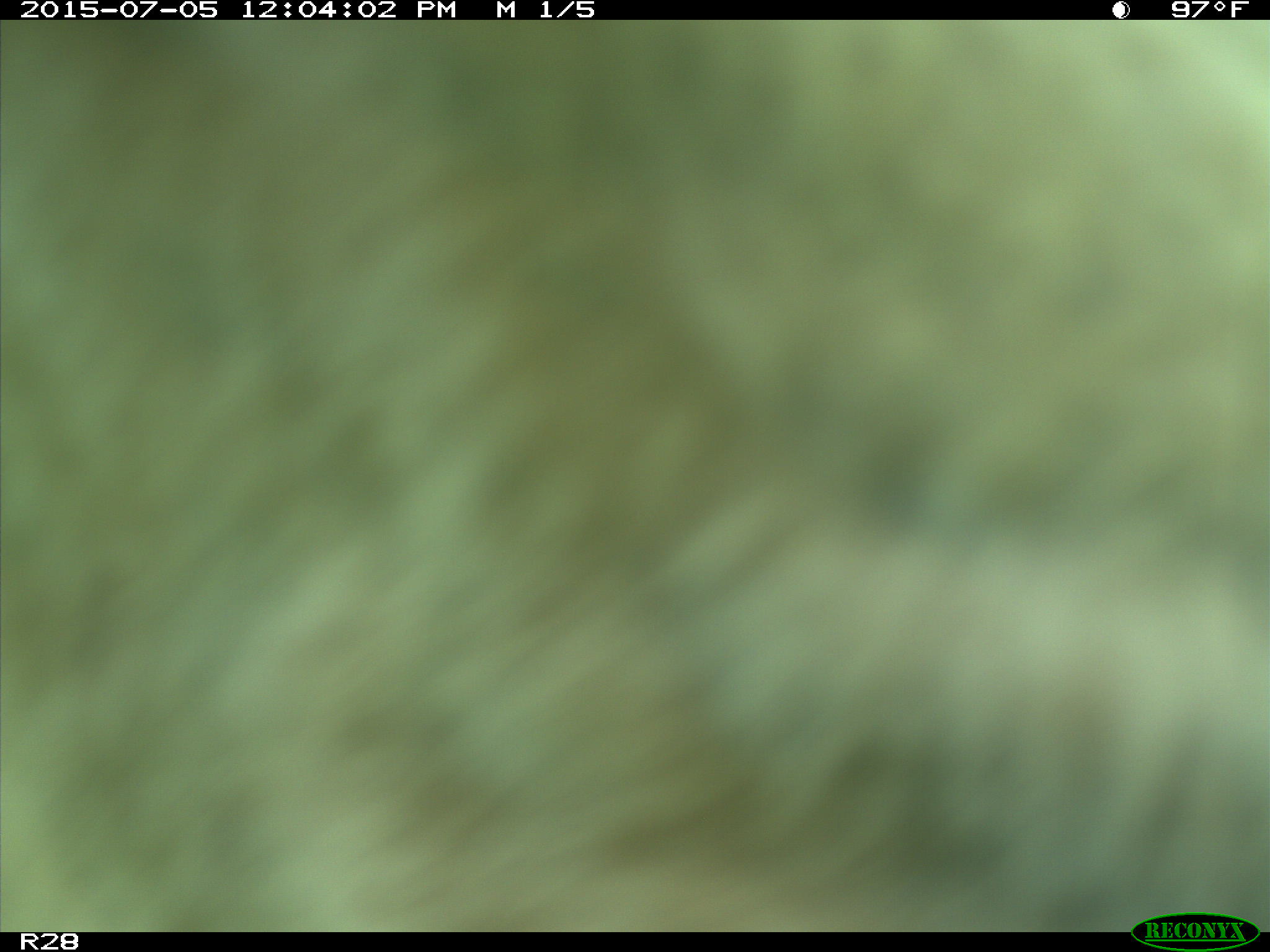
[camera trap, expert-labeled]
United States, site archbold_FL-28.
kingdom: Animalia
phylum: Chordata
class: Mammalia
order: Artiodactyla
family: Bovidae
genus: Bos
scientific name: Bos taurus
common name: domestic cow